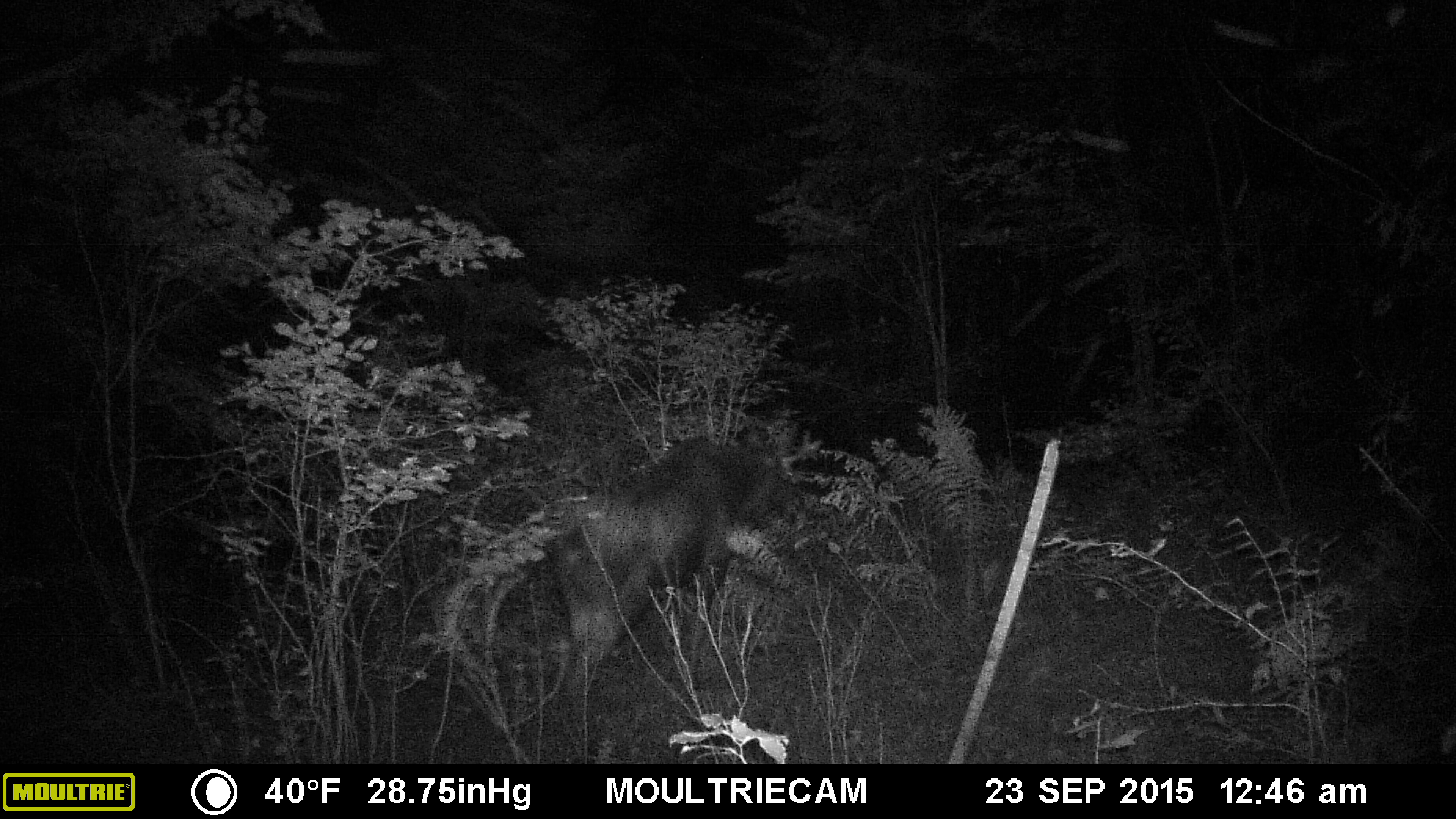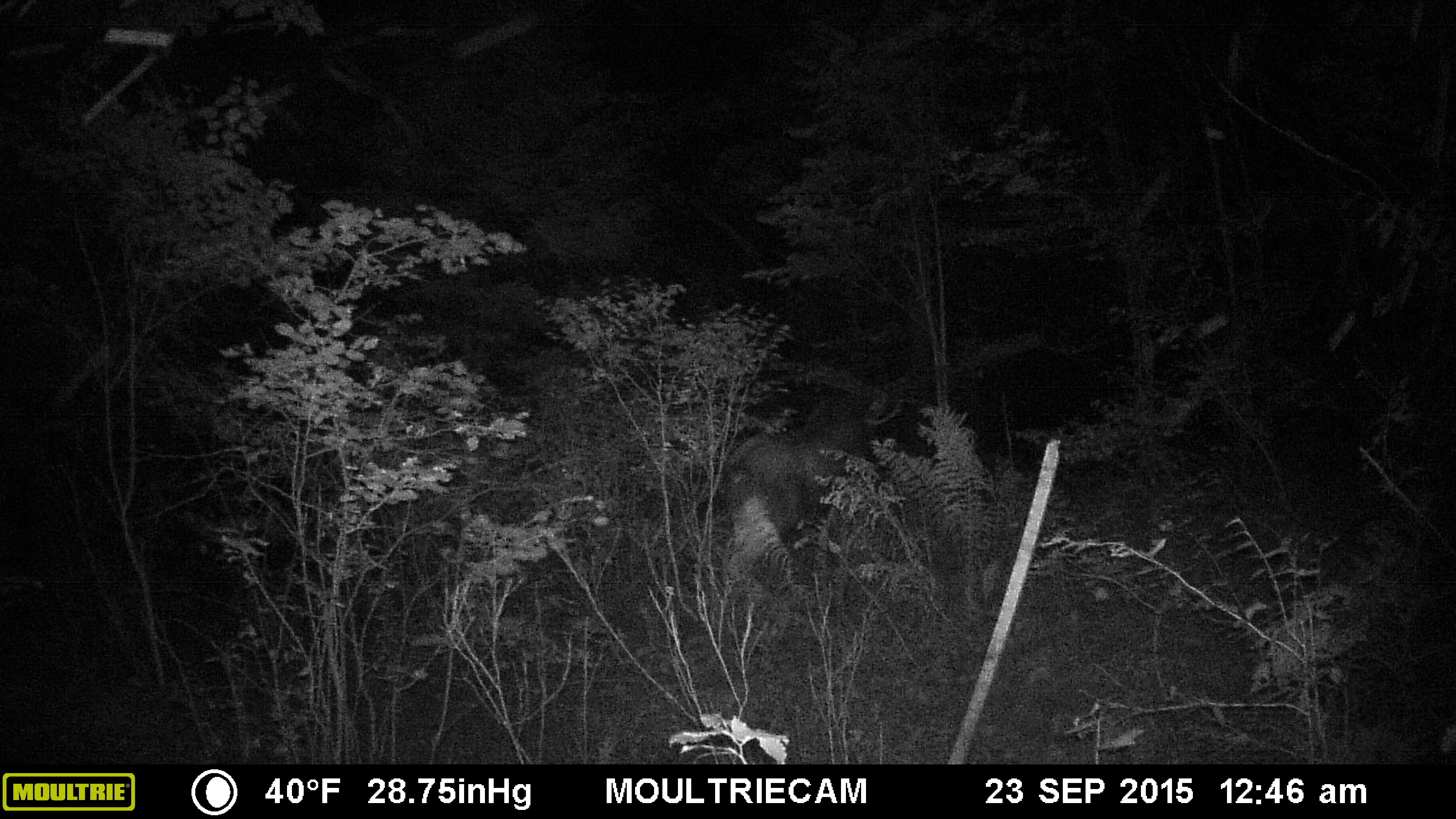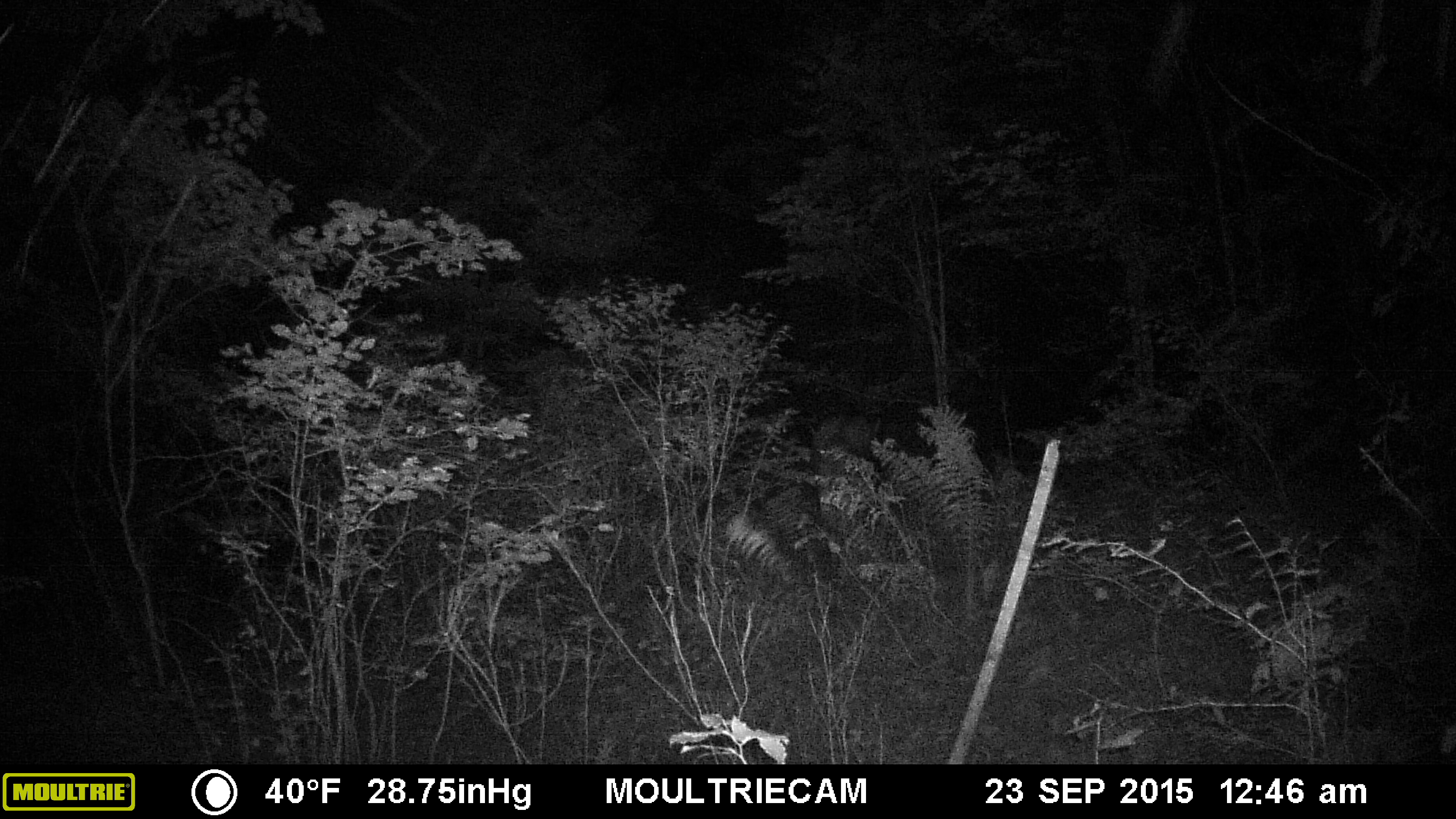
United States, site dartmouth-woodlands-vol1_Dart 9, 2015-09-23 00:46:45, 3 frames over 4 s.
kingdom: Animalia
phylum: Chordata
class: Mammalia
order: Artiodactyla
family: Cervidae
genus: Alces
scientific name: Alces alces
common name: moose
Moose (Alces alces).